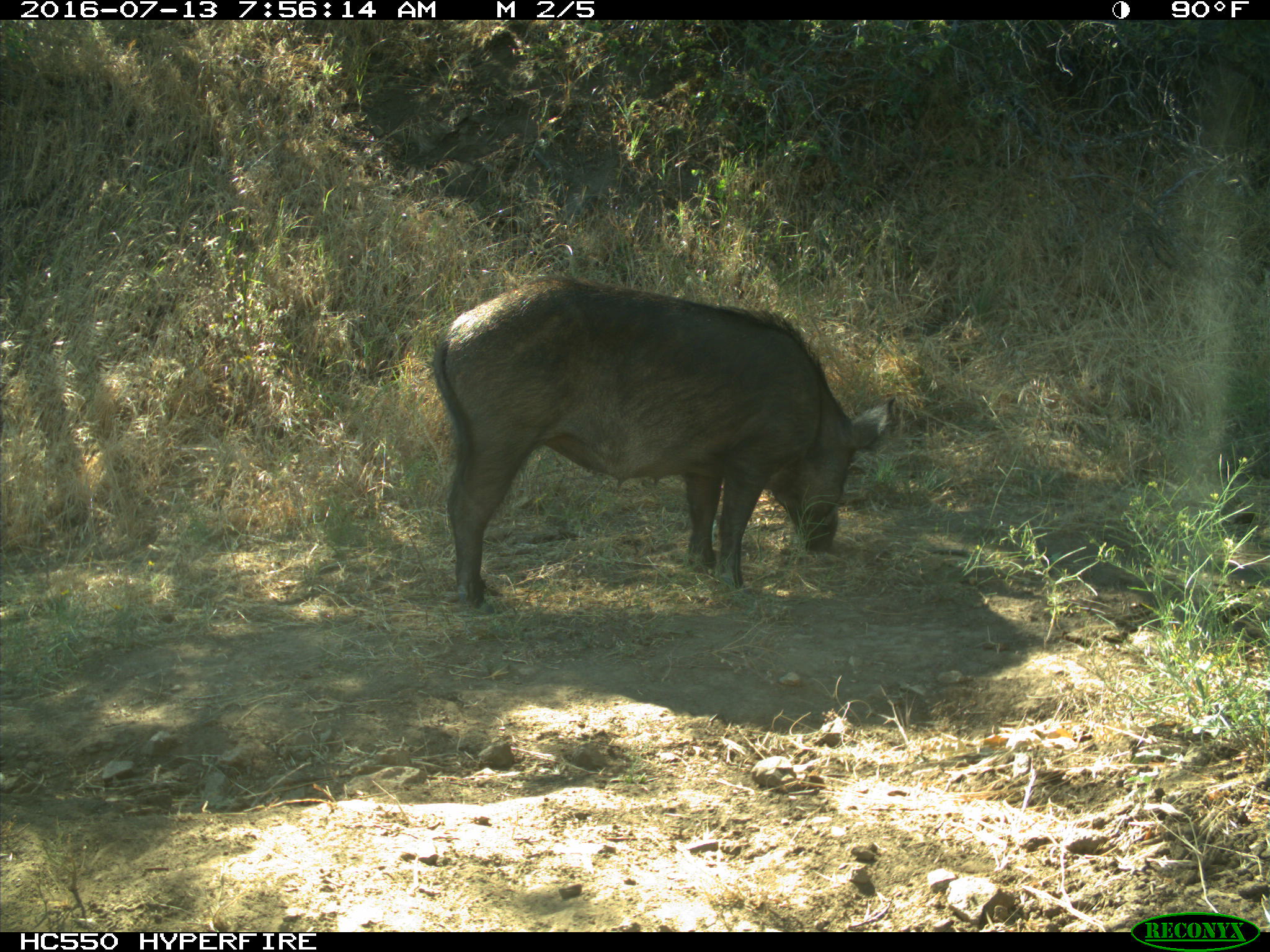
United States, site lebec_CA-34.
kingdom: Animalia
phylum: Chordata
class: Mammalia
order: Artiodactyla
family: Suidae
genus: Sus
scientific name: Sus scrofa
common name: wild boar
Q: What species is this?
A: Sus scrofa (wild boar).